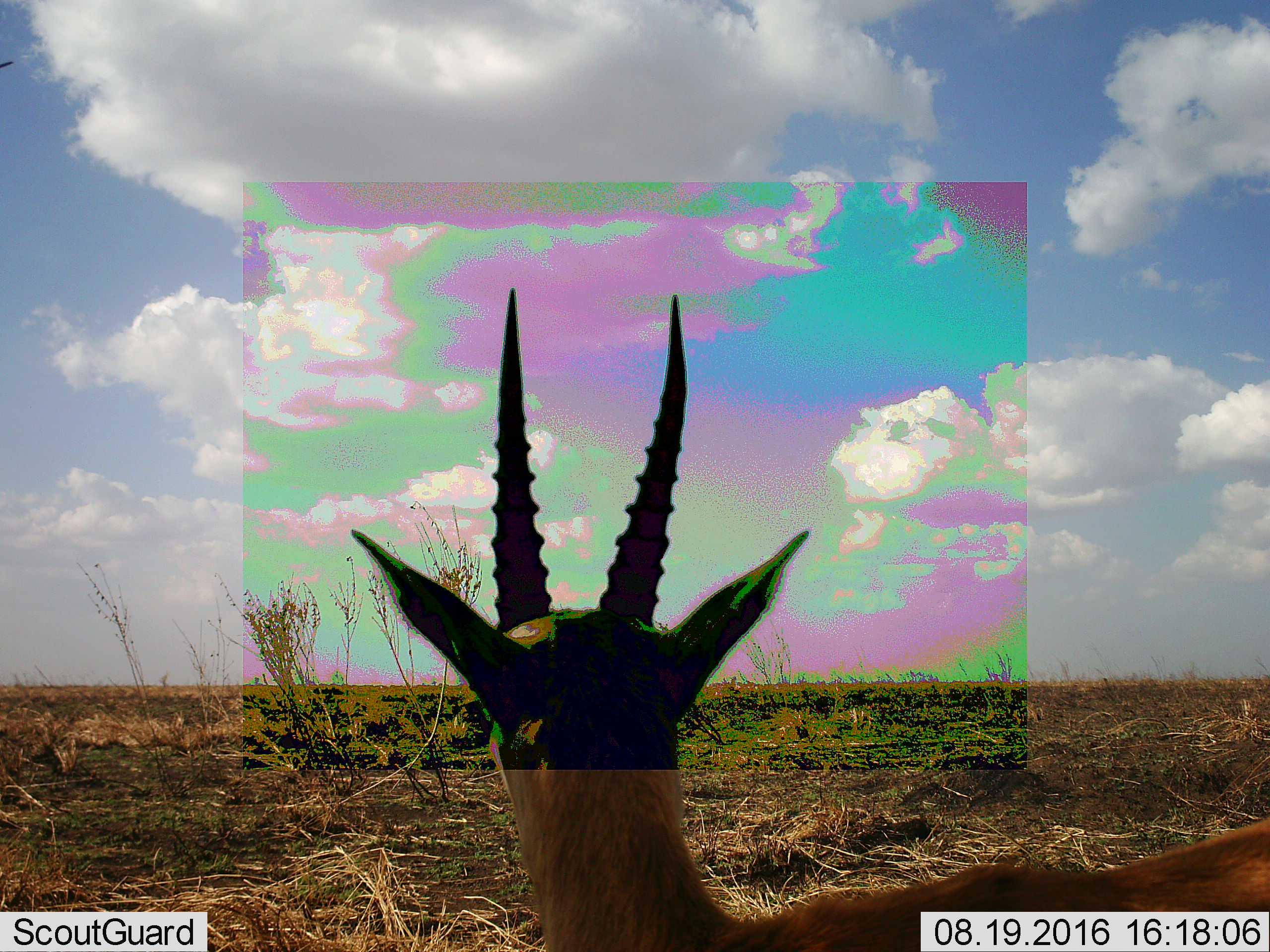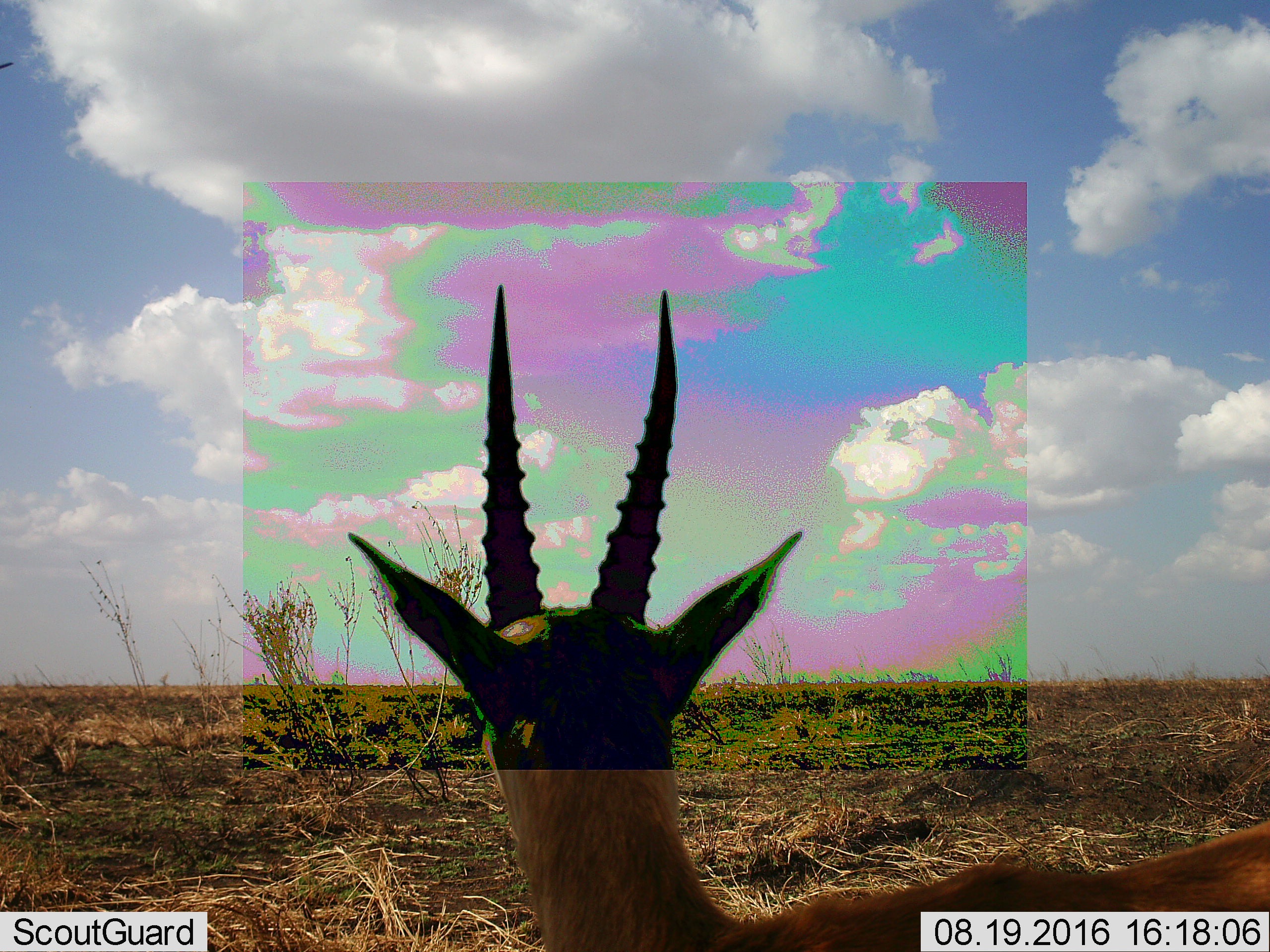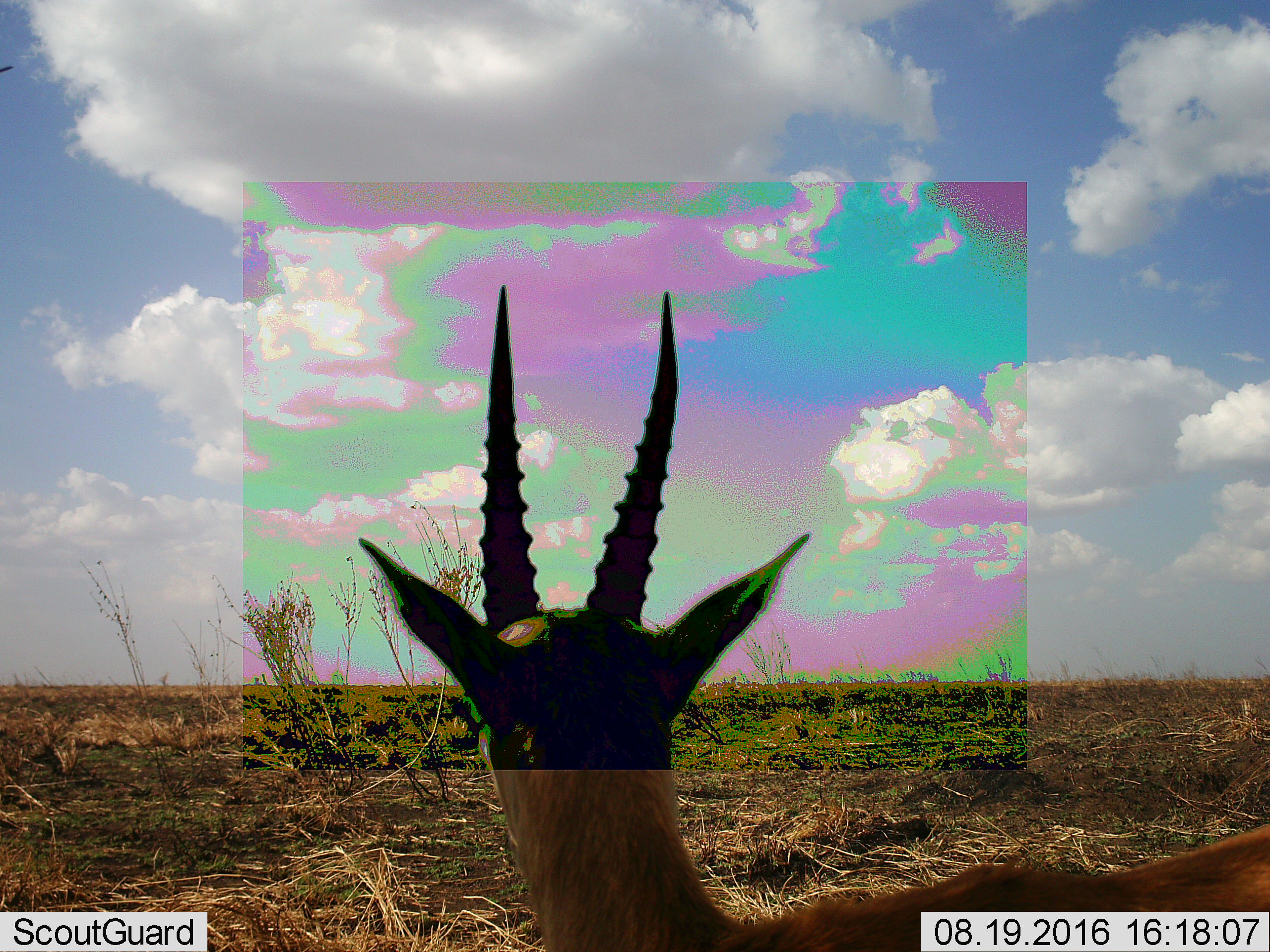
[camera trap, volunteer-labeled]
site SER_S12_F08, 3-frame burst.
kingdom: Animalia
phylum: Chordata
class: Mammalia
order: Artiodactyla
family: Bovidae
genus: Eudorcas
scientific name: Eudorcas thomsonii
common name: thomson's gazelle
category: gazellethomsons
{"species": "gazellethomsons (thomson's gazelle) (Eudorcas thomsonii)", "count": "1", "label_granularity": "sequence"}